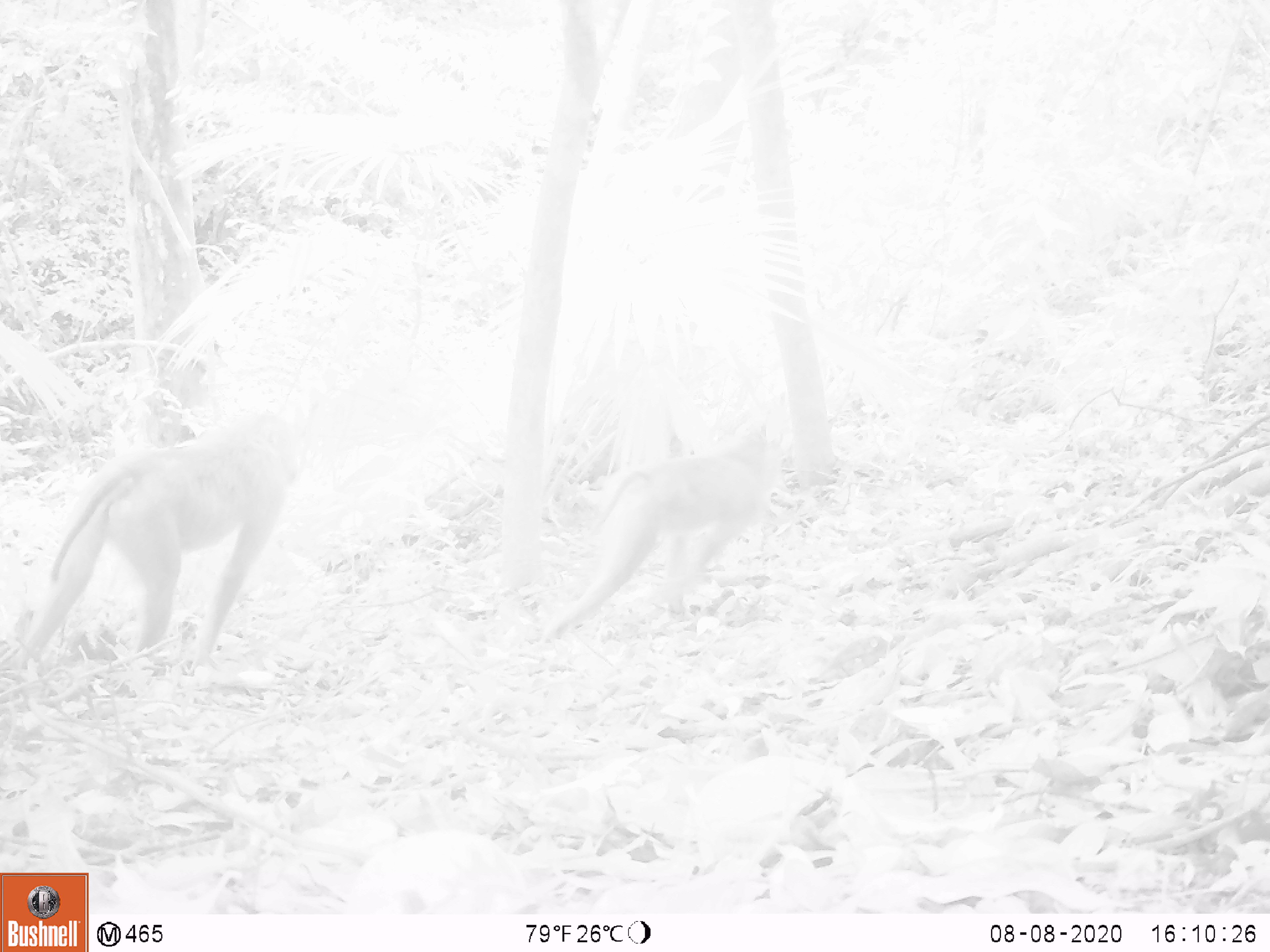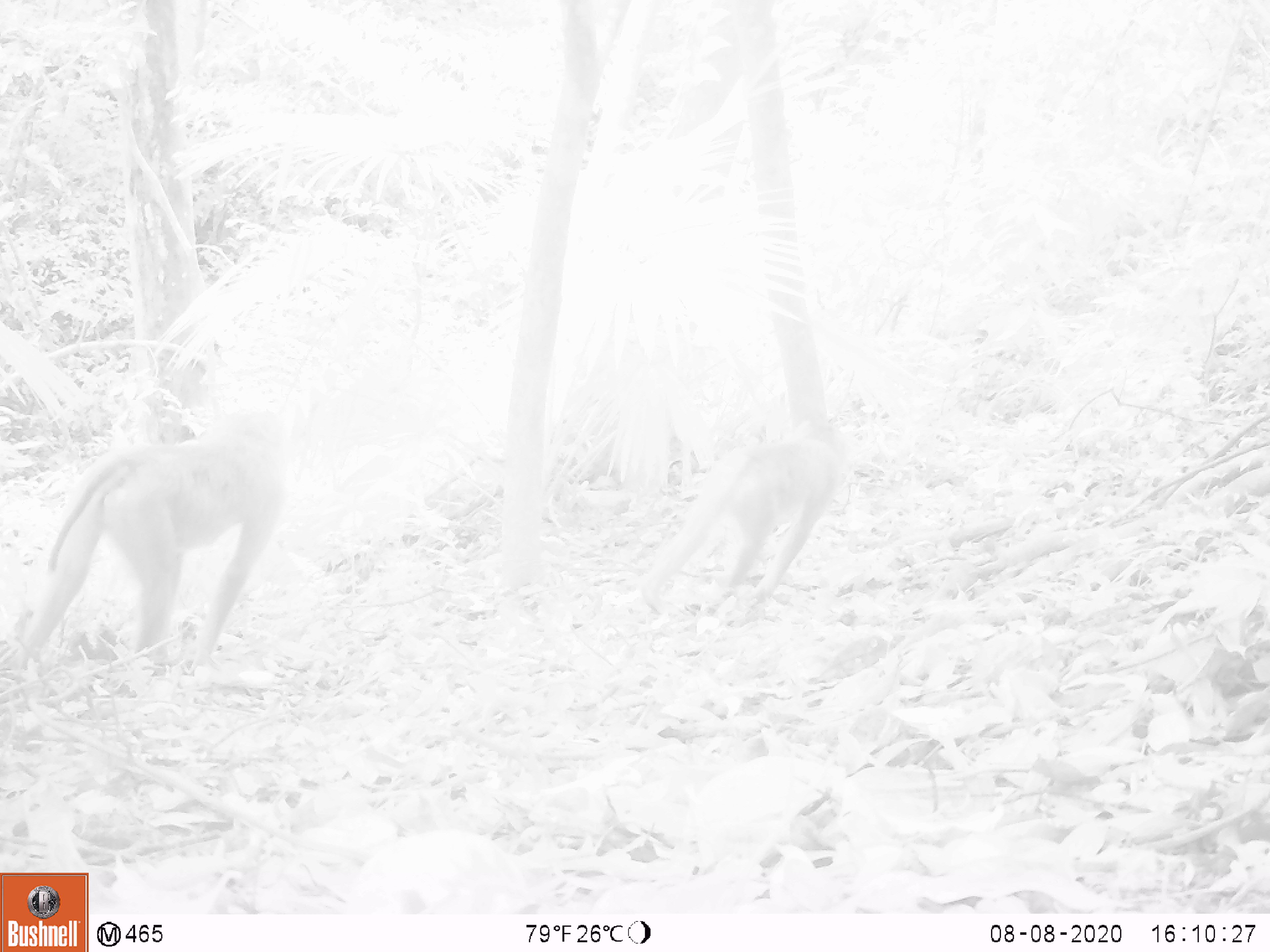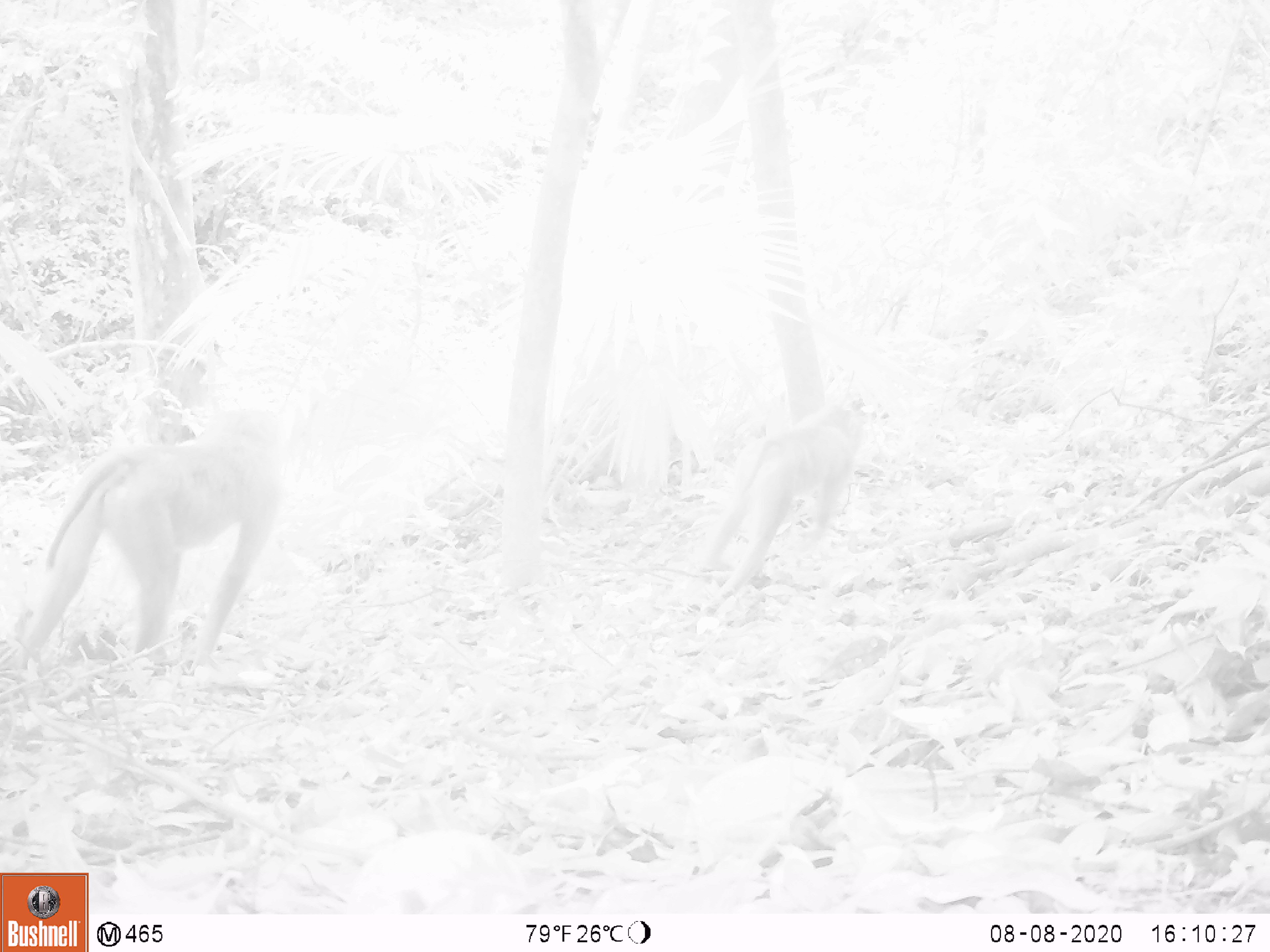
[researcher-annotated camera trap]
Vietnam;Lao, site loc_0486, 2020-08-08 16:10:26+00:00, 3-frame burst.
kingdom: Animalia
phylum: Chordata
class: Mammalia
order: Primates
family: Cercopithecidae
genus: Macaca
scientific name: Macaca nemestrina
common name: pig-tailed macaque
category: pig tailed macaque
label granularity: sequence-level